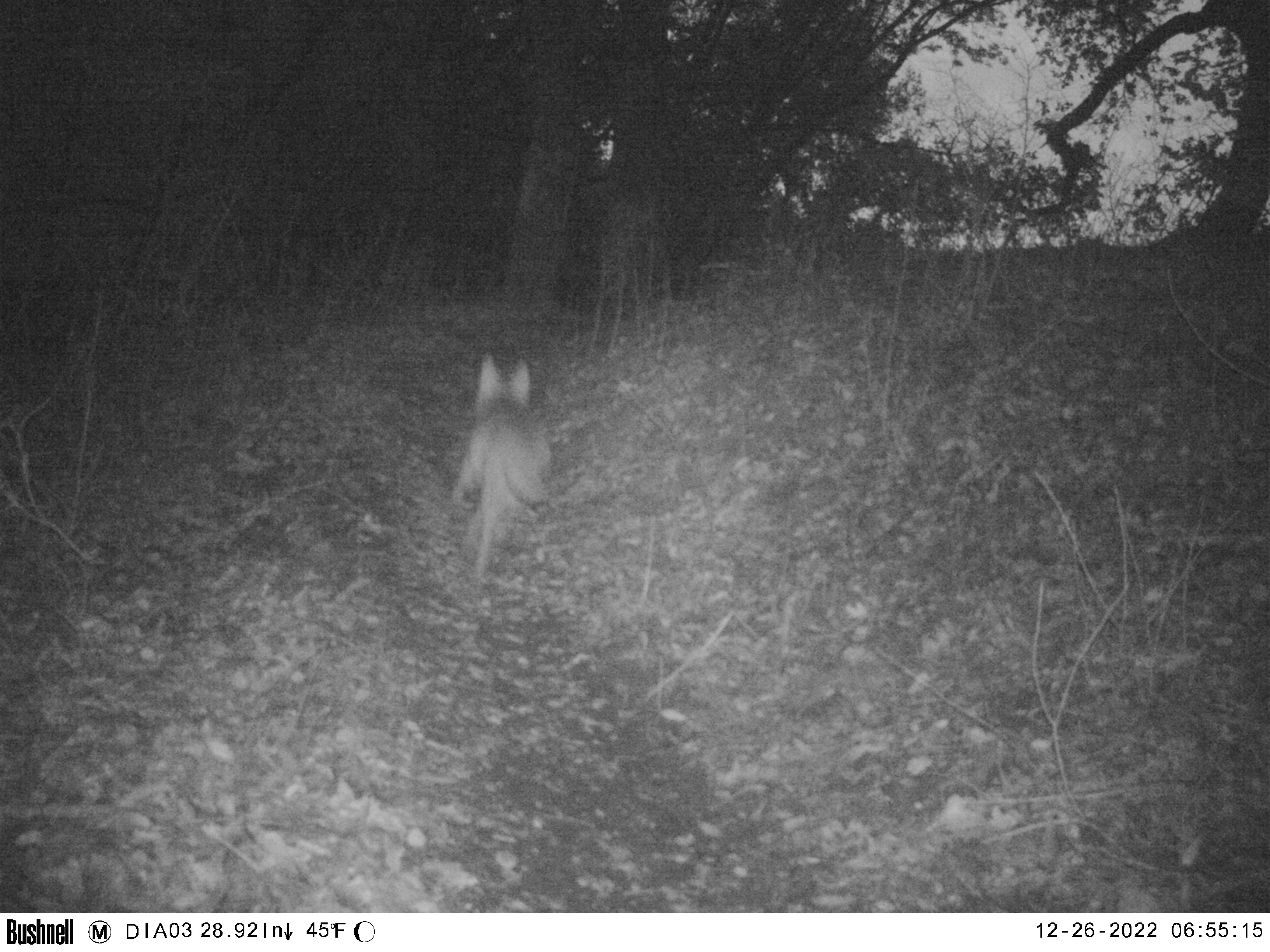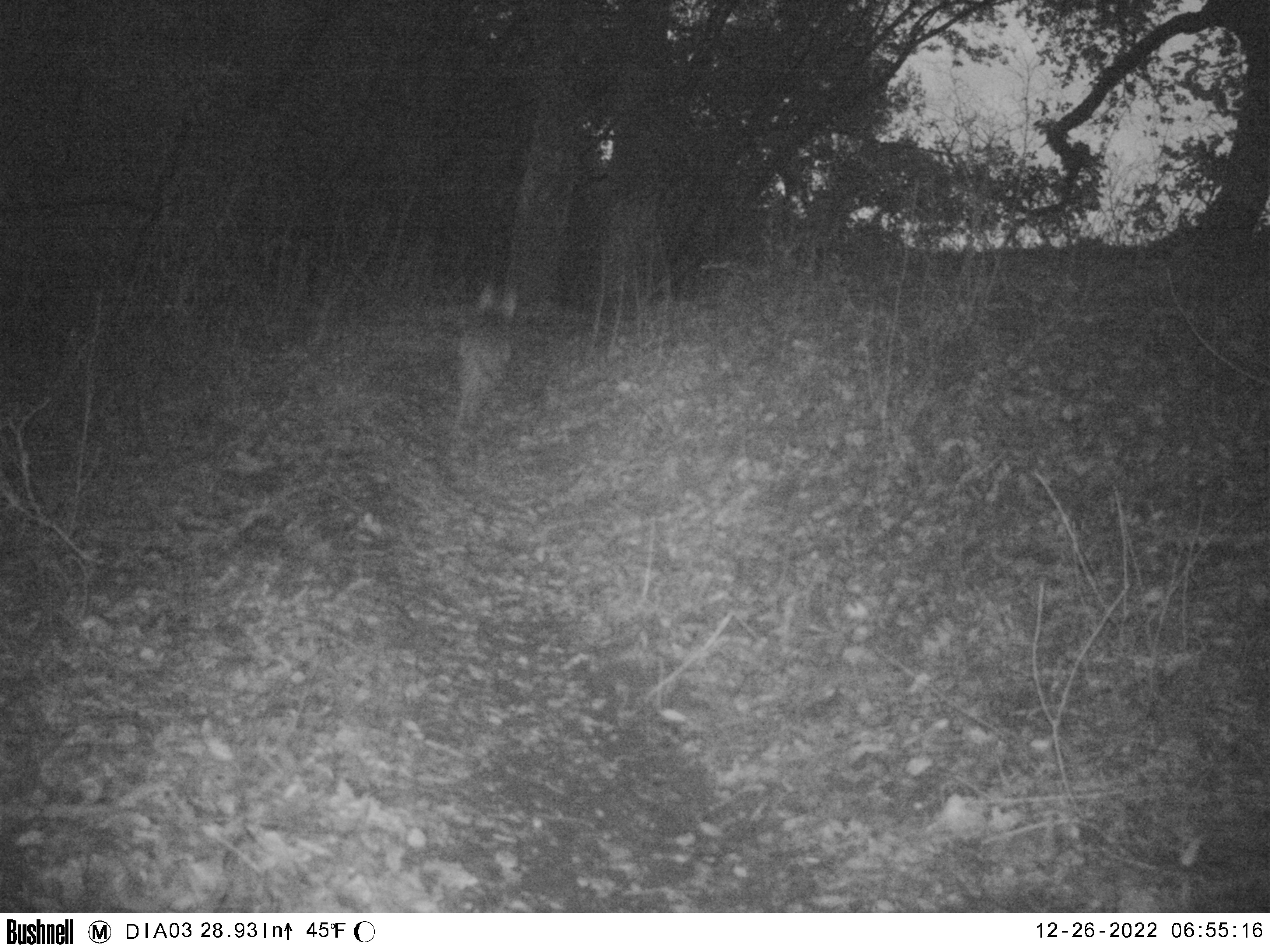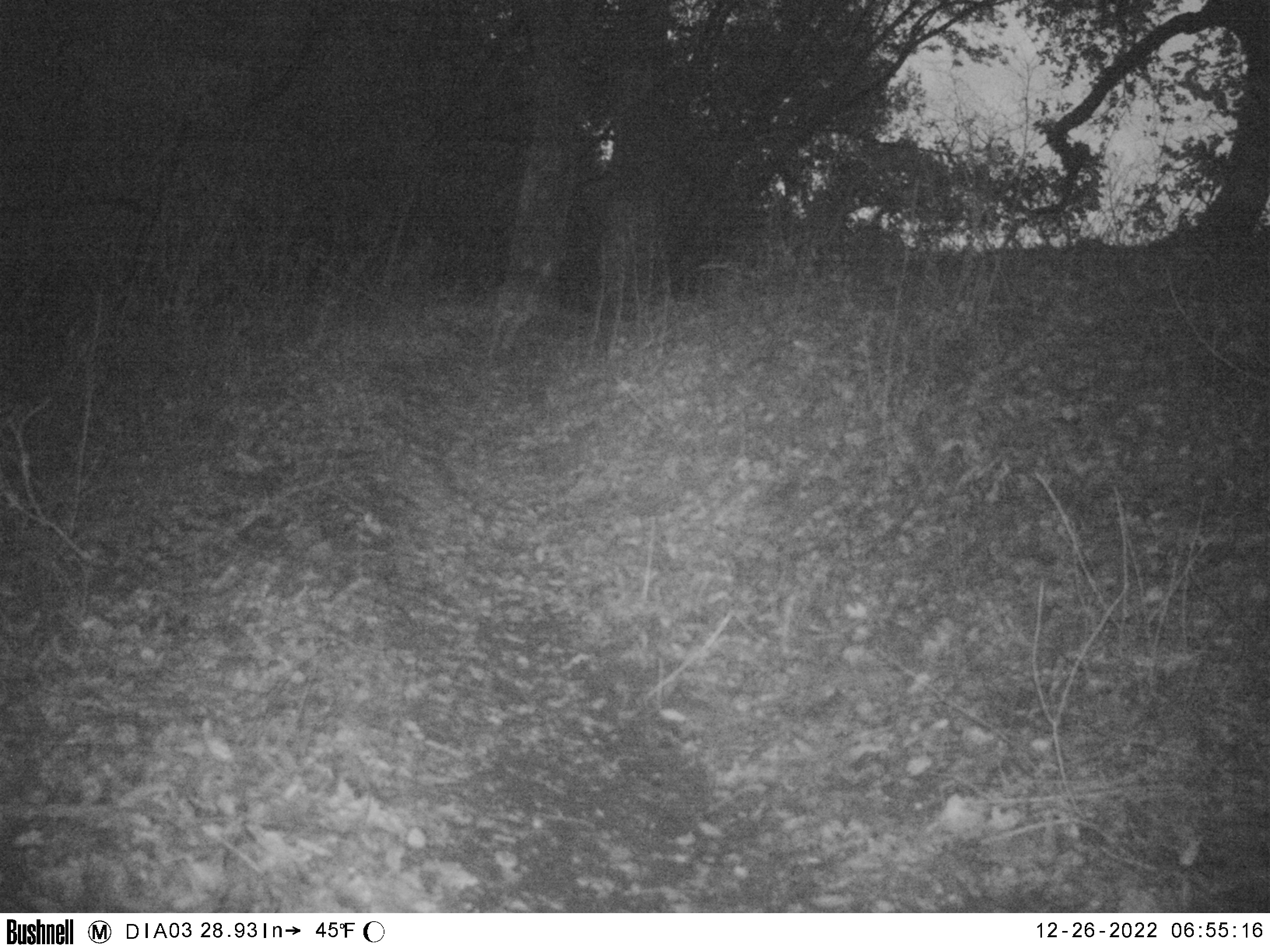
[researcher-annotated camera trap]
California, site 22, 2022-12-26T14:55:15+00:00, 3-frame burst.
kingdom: Animalia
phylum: Chordata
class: Mammalia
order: Carnivora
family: Canidae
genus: Canis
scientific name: Canis latrans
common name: coyote